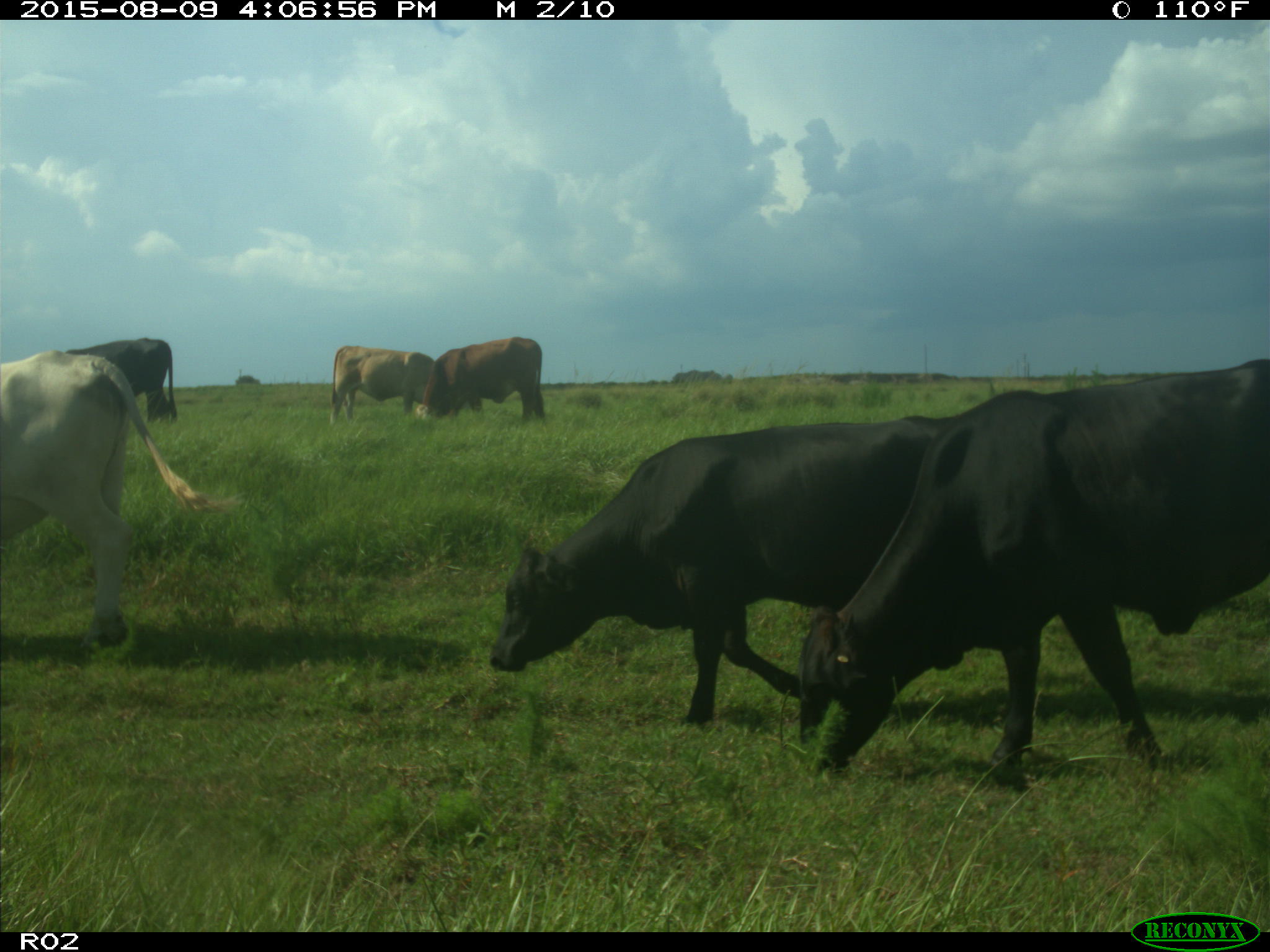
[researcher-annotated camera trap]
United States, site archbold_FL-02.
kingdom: Animalia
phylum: Chordata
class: Mammalia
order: Artiodactyla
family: Bovidae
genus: Bos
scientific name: Bos taurus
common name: domestic cow